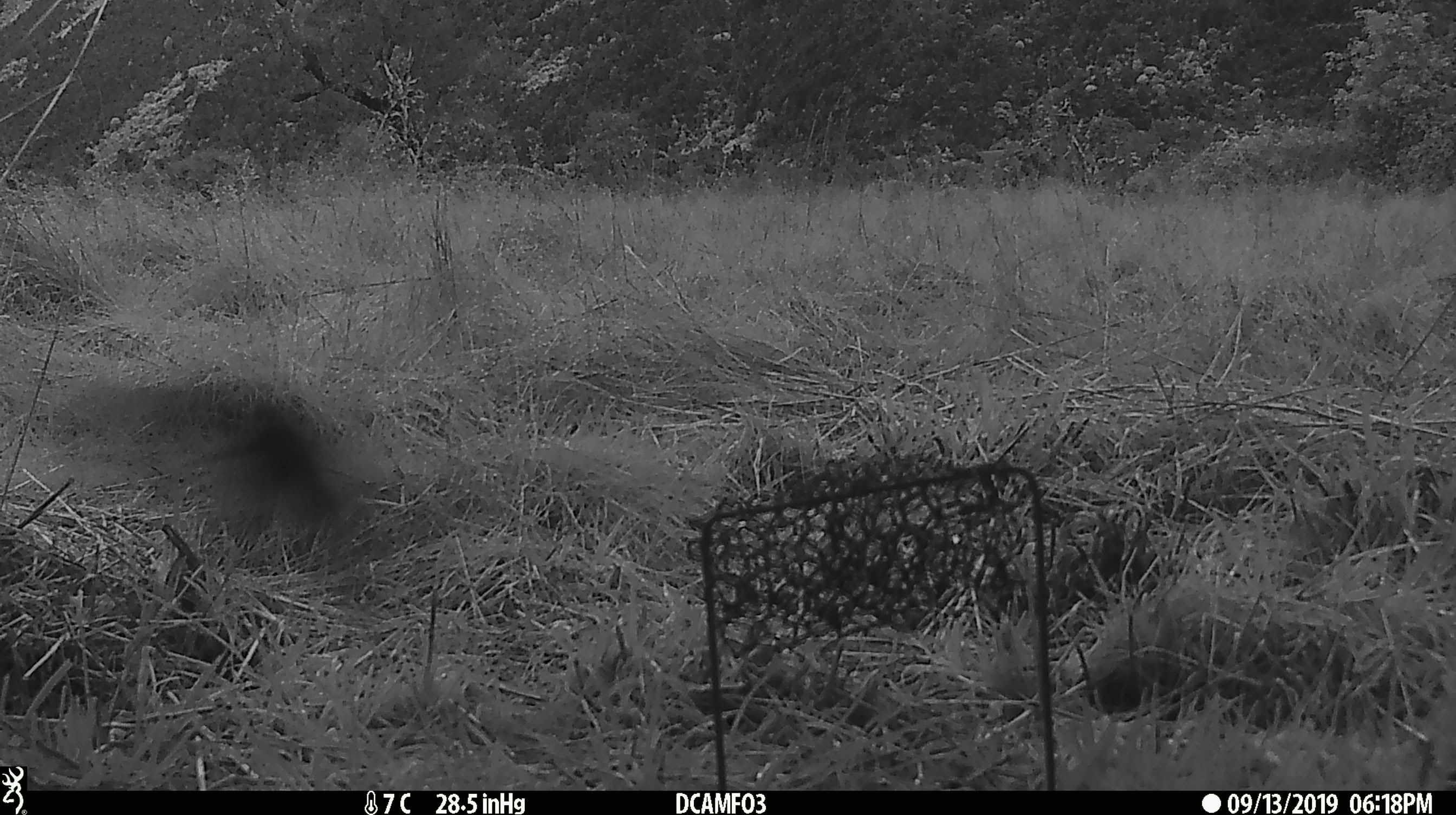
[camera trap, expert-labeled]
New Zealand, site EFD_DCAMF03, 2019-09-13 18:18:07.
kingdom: Animalia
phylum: Chordata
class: Aves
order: Passeriformes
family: Turdidae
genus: Turdus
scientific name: Turdus philomelos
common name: song thrush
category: thrush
Thrush (song thrush) (Turdus philomelos).